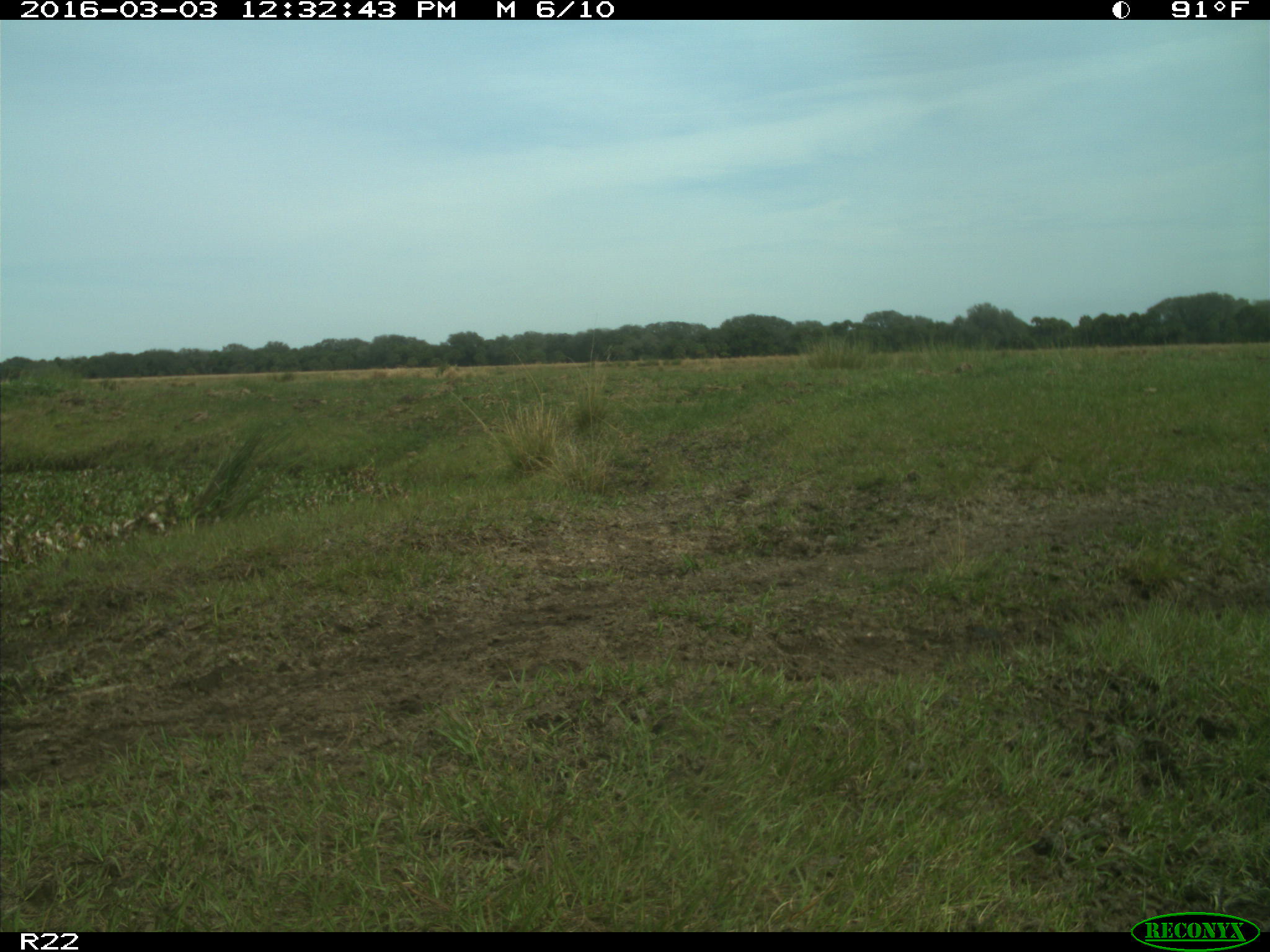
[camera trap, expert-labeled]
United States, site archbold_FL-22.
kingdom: Animalia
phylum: Chordata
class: Mammalia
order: Artiodactyla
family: Bovidae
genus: Bos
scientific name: Bos taurus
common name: domestic cow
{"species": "Bos taurus (domestic cow)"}